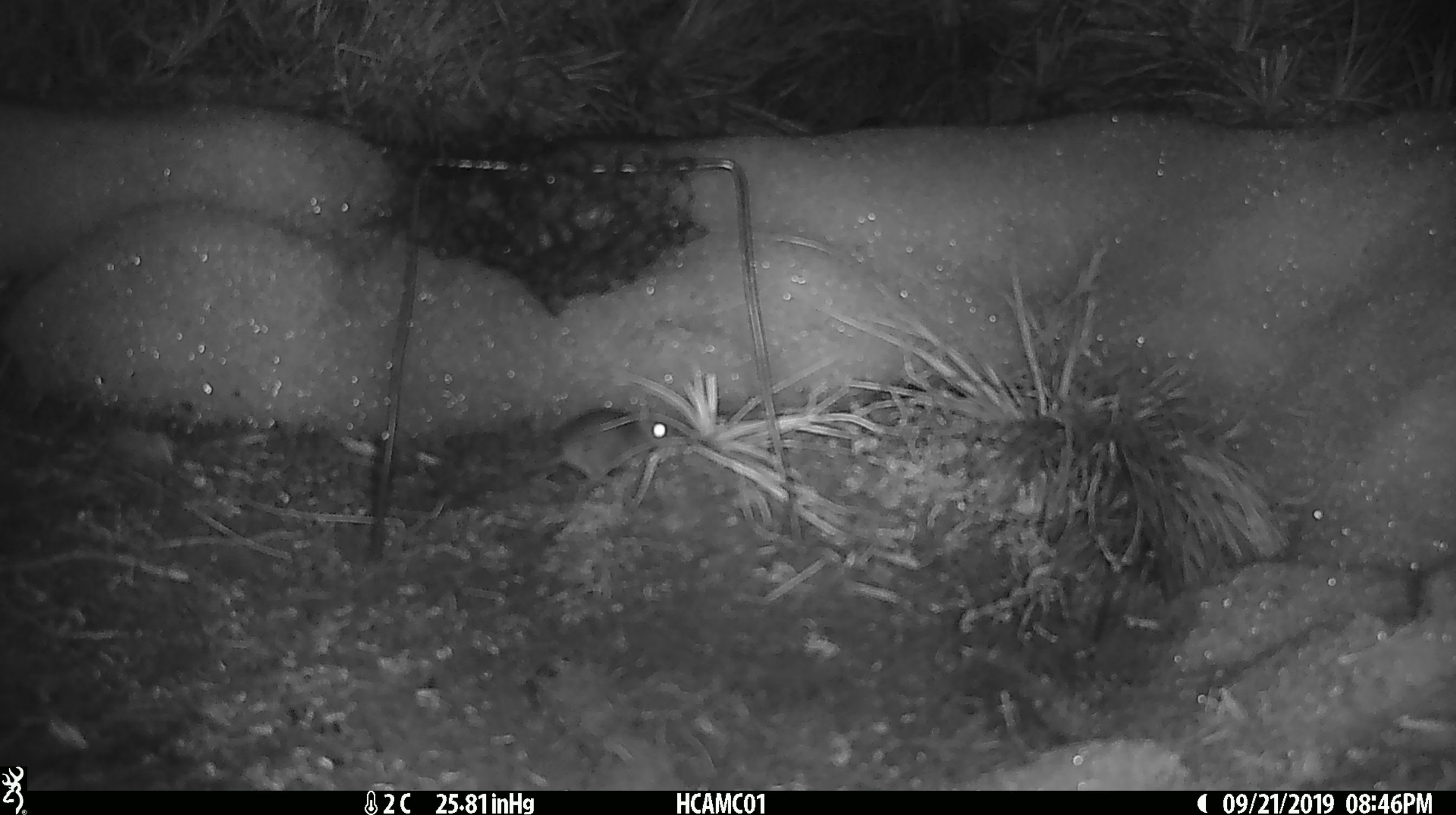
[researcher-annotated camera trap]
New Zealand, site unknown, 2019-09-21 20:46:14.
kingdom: Animalia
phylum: Chordata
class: Mammalia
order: Rodentia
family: Muridae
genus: Mus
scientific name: Mus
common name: mouse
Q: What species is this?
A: Mouse (Mus).